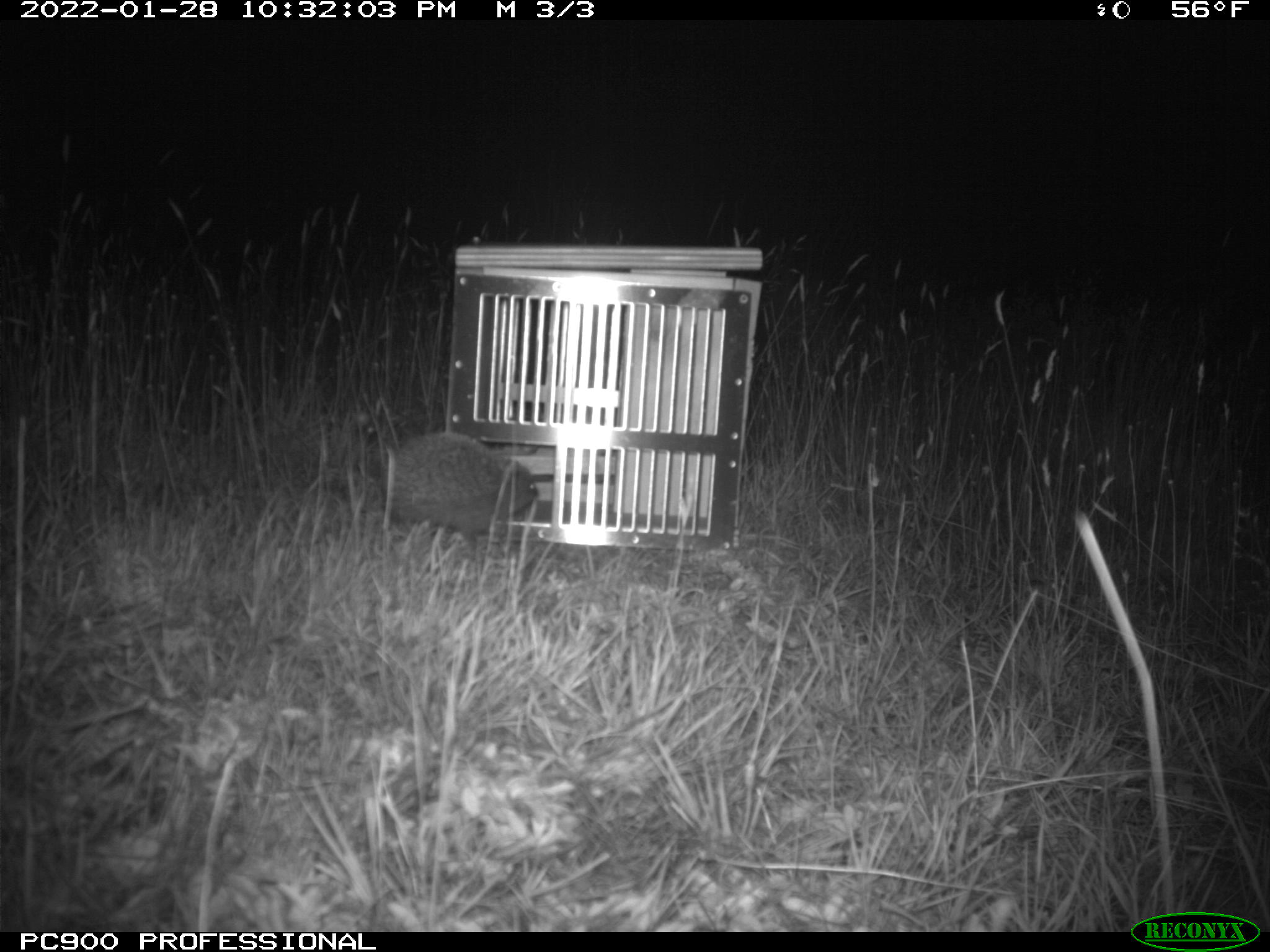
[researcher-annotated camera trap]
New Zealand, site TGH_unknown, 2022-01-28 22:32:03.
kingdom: Animalia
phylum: Chordata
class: Mammalia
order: Eulipotyphla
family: Erinaceidae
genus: Erinaceus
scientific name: Erinaceus europaeus europaeus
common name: european hedgehog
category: hedgehog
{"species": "hedgehog (european hedgehog) (Erinaceus europaeus europaeus)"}